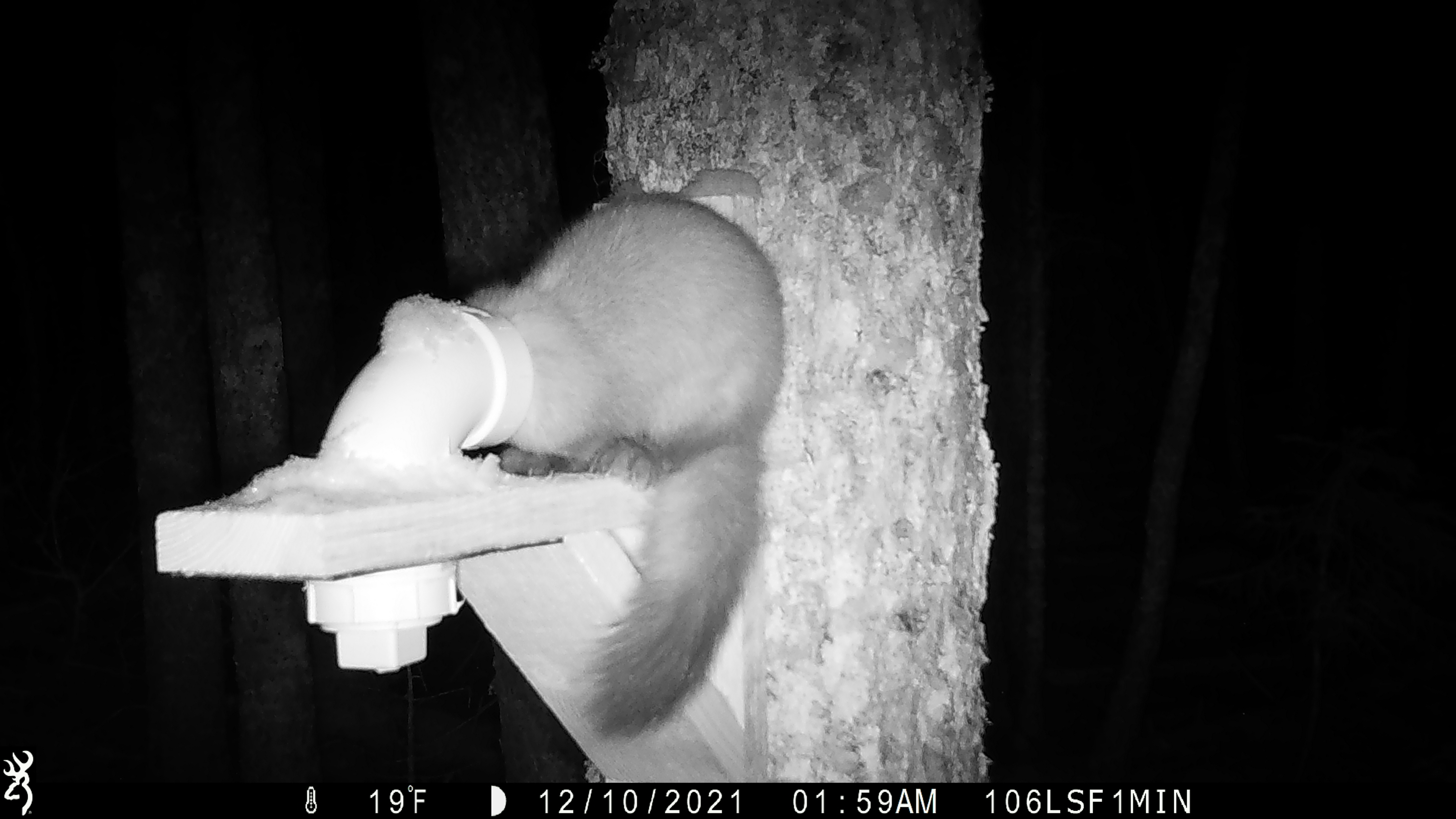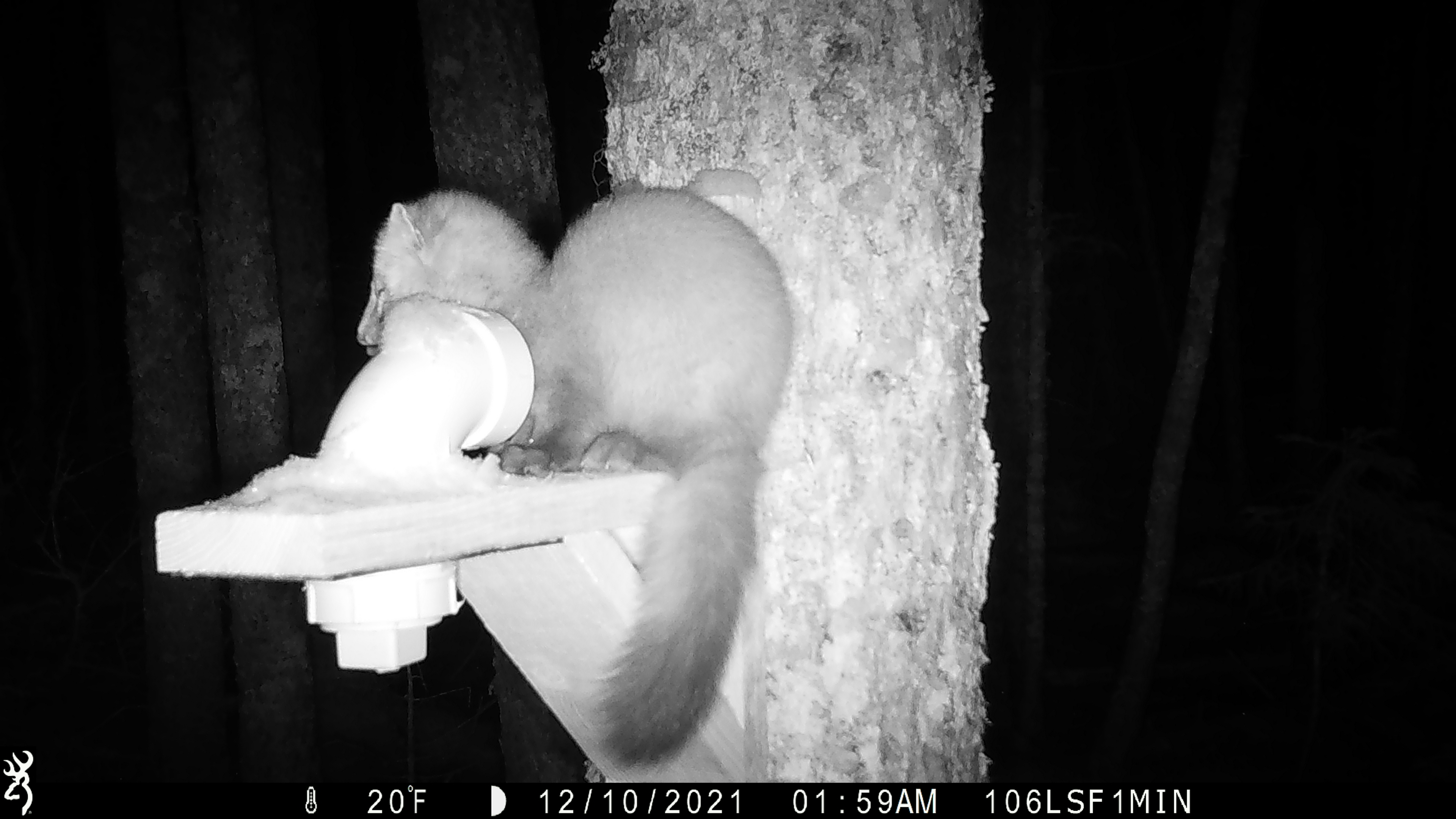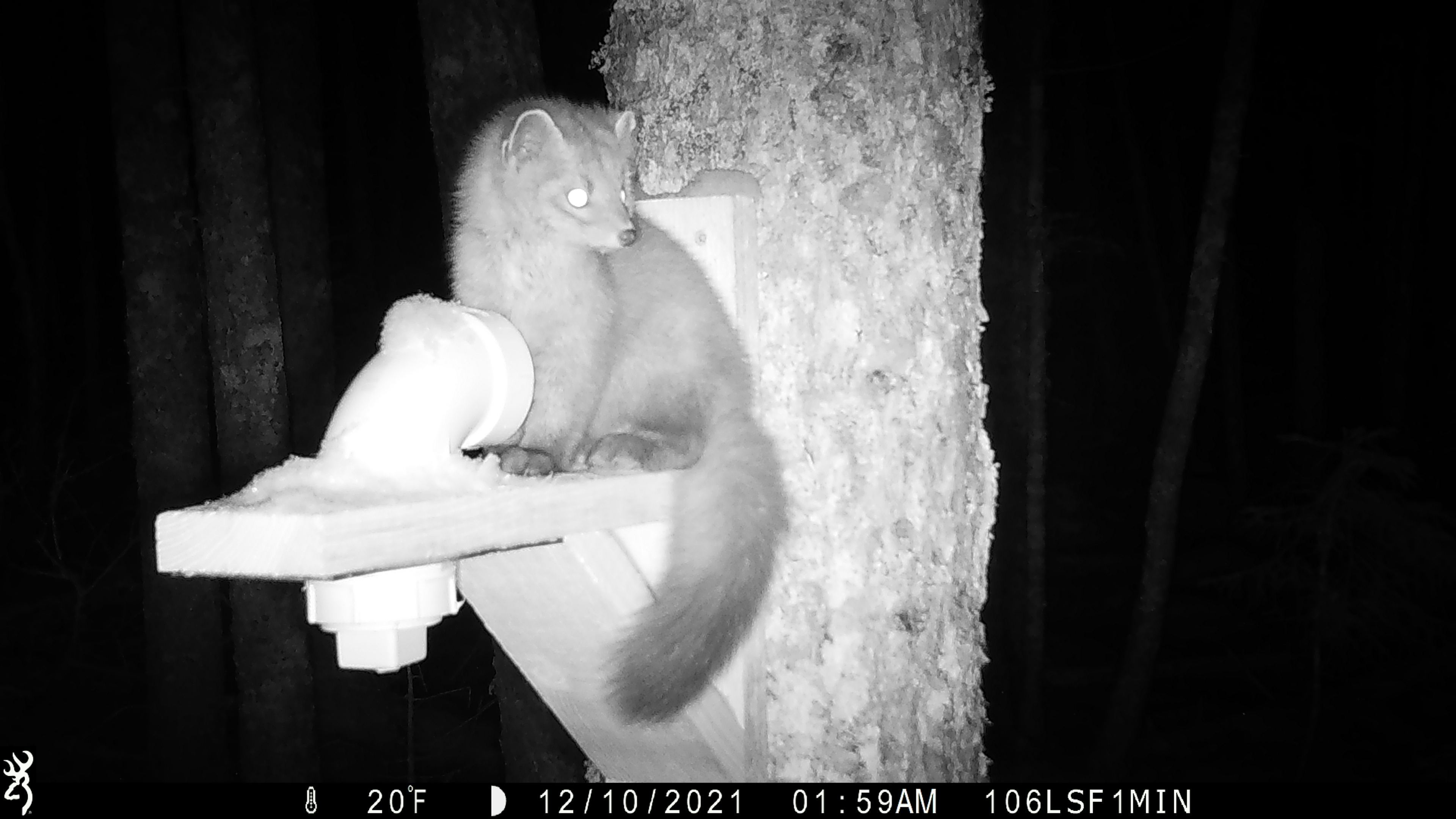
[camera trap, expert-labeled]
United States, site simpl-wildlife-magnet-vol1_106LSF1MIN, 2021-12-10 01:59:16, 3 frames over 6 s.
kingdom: Animalia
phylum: Chordata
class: Mammalia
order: Carnivora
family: Mustelidae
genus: Martes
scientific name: Martes americana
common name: american marten